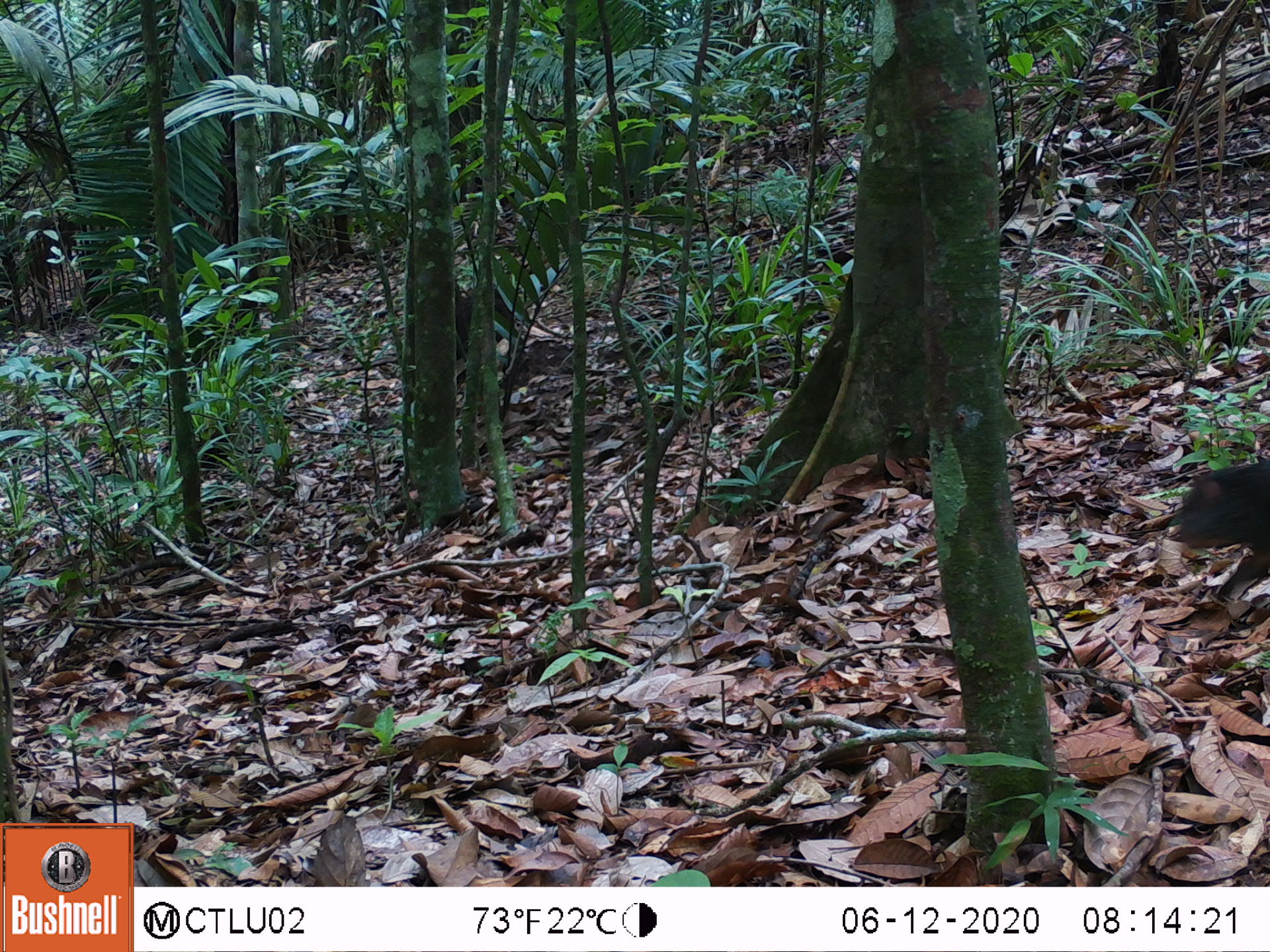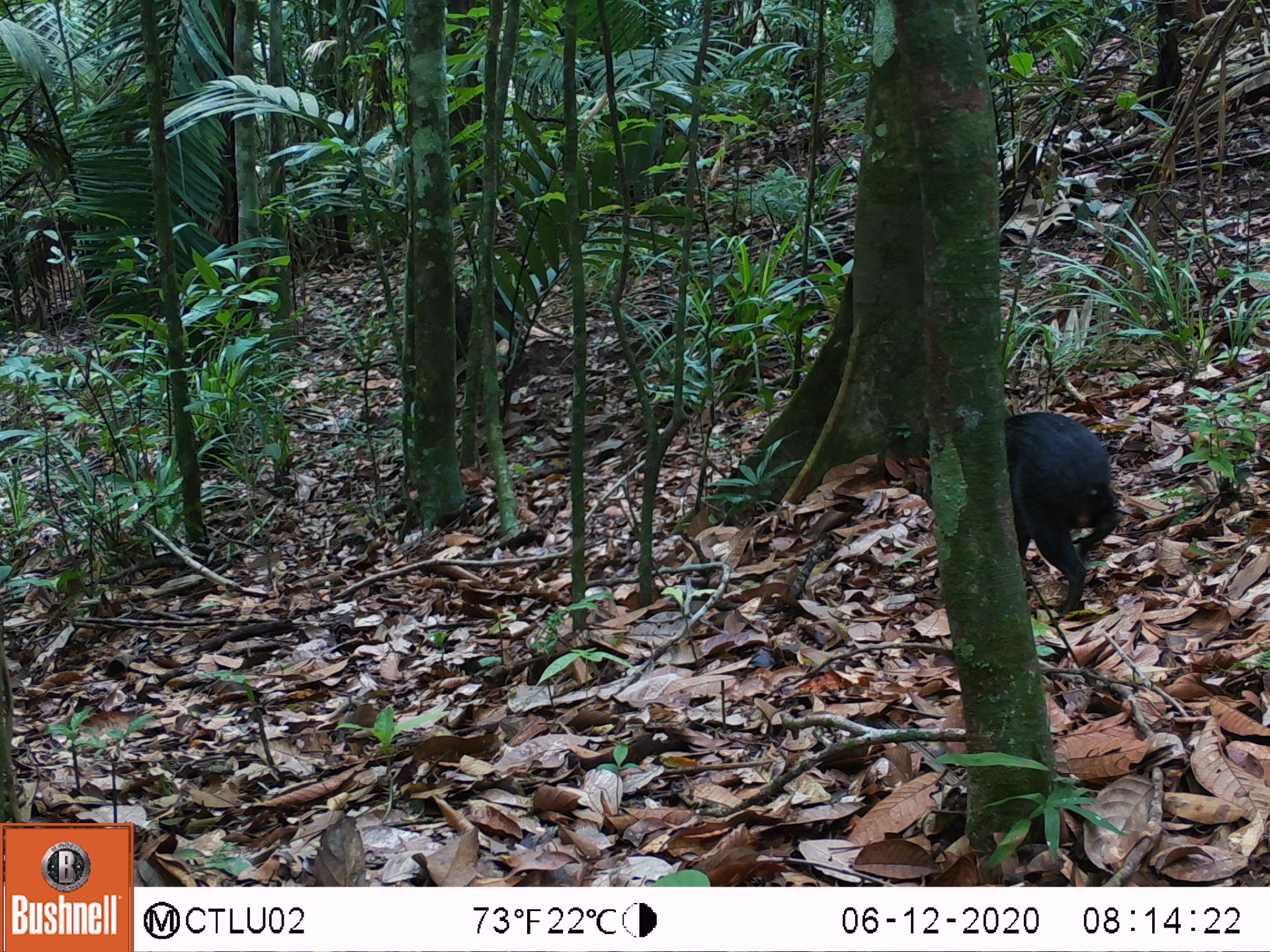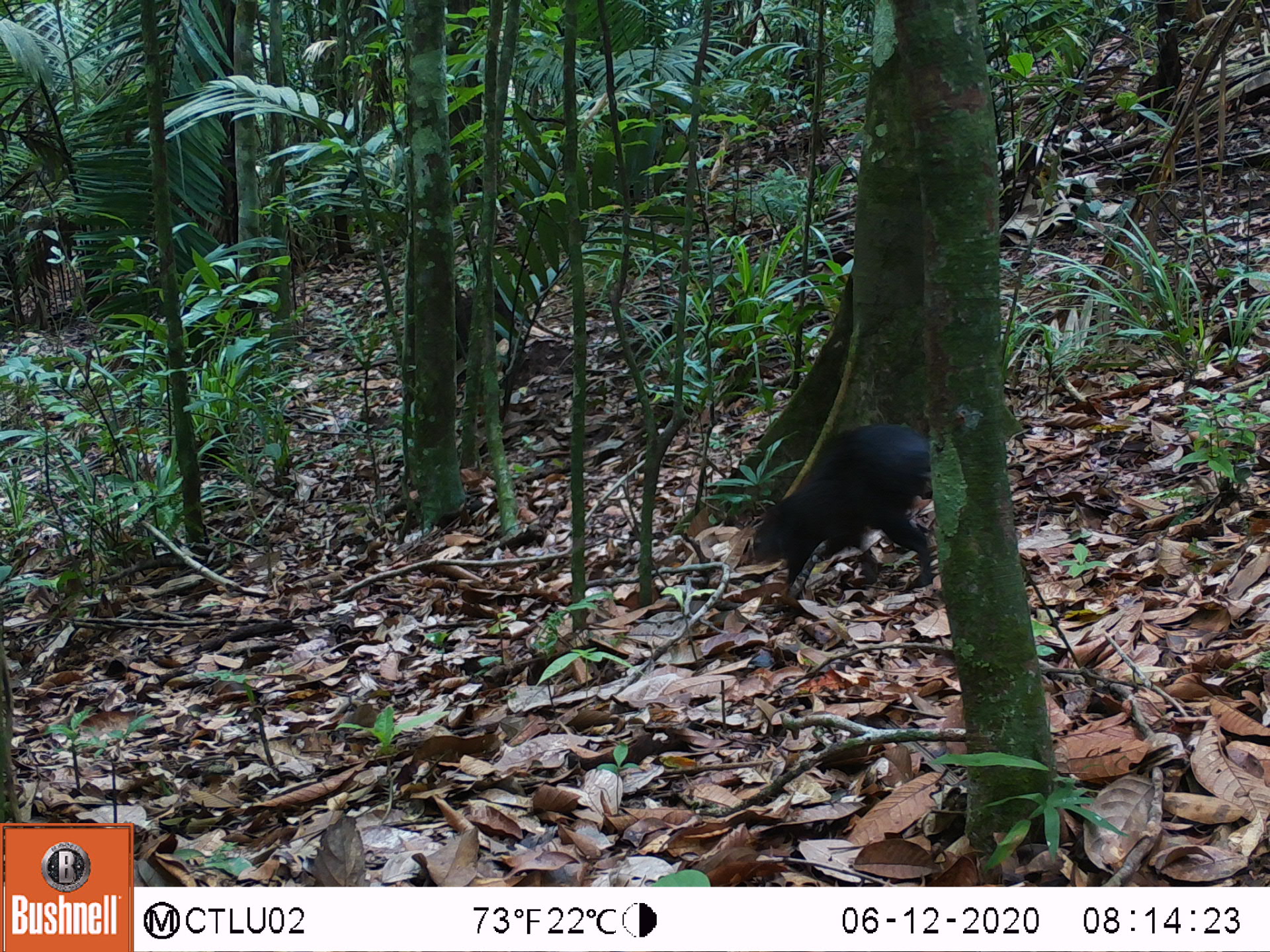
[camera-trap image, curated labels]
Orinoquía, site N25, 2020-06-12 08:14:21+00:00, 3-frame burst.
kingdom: Animalia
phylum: Chordata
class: Mammalia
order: Rodentia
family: Dasyproctidae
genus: Dasyprocta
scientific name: Dasyprocta fuliginosa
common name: black agouti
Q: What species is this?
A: Black agouti (Dasyprocta fuliginosa).